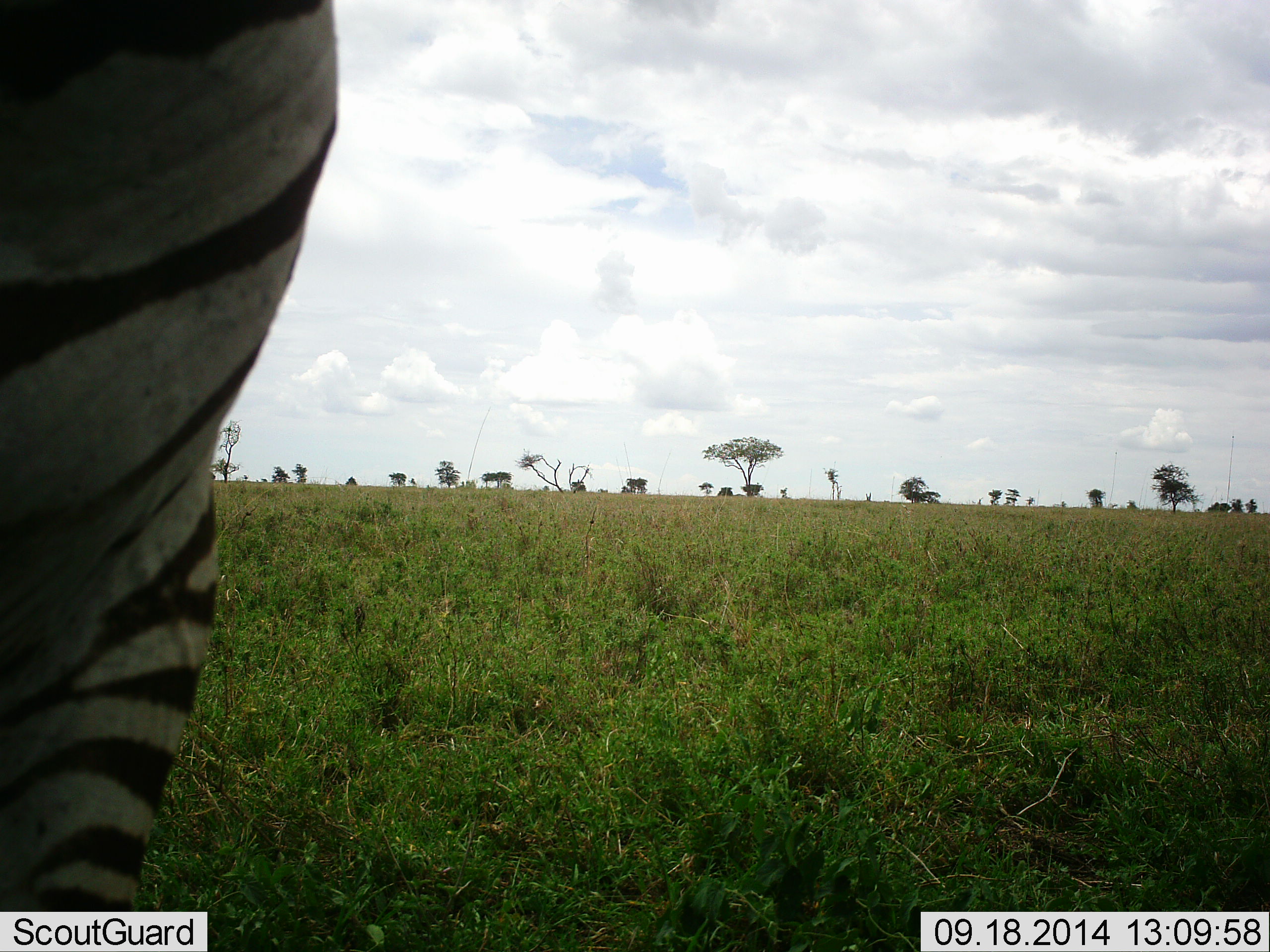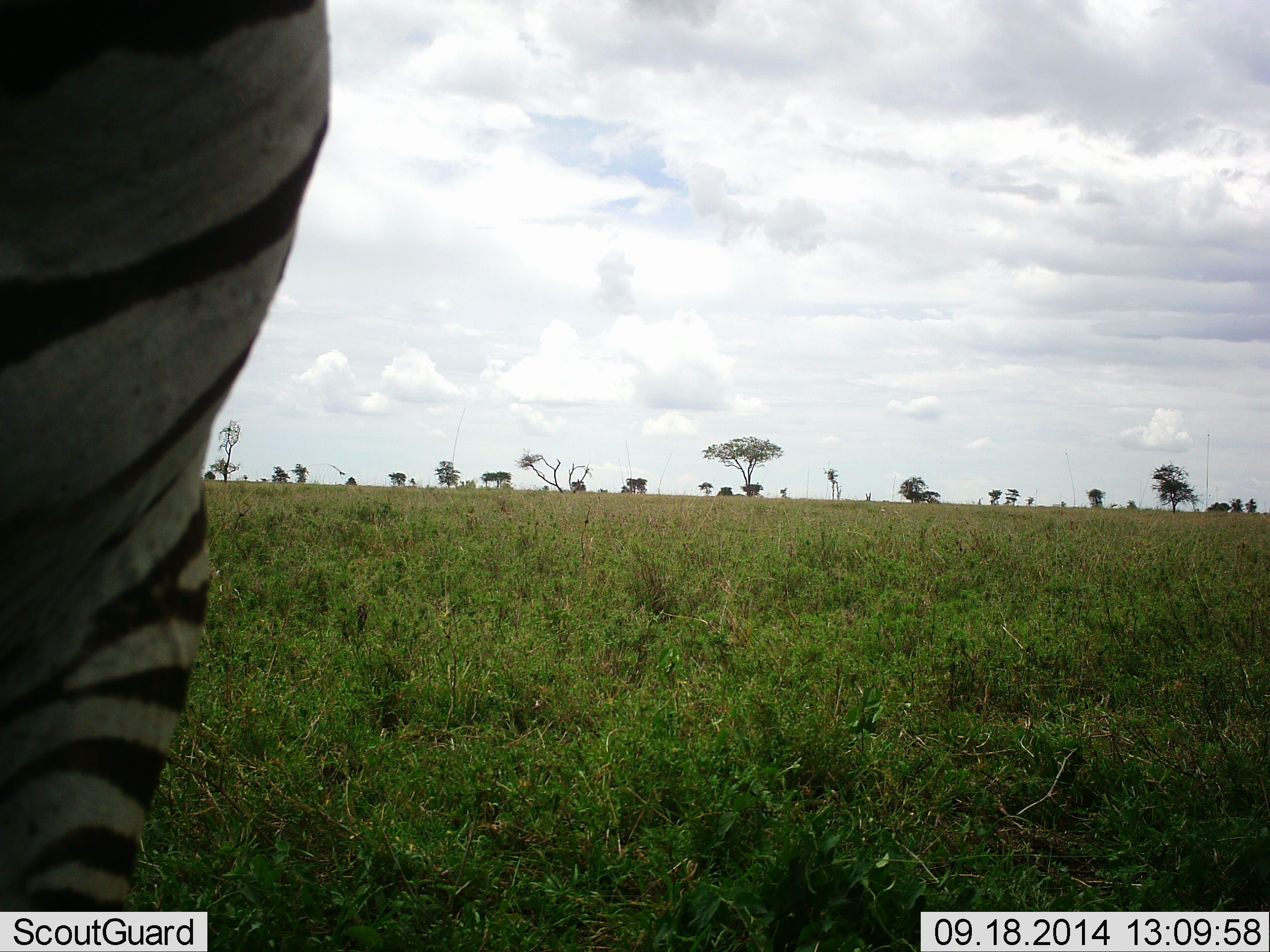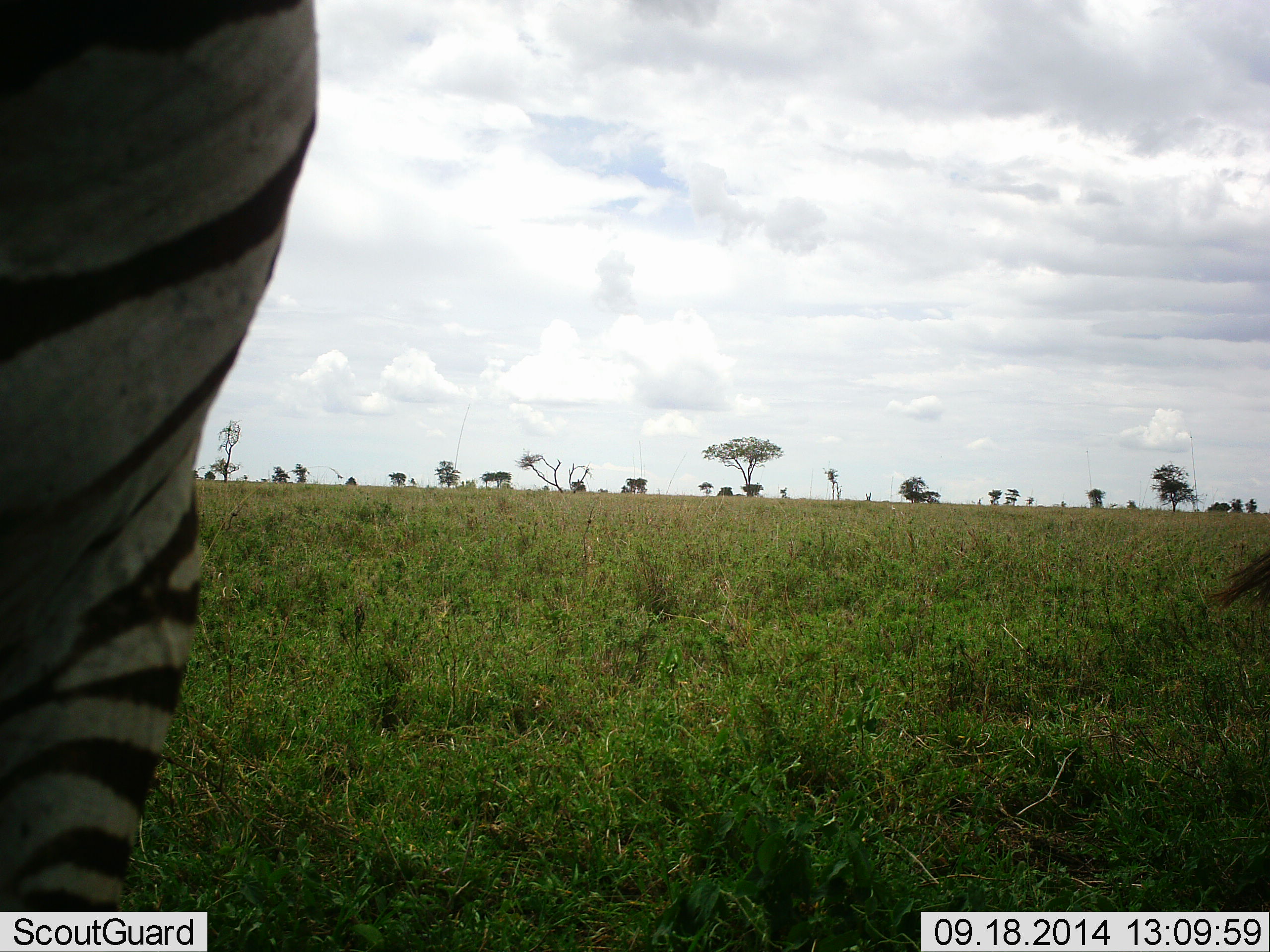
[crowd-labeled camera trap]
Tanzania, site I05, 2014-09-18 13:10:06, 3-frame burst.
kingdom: Animalia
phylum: Chordata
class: Mammalia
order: Perissodactyla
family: Equidae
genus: Equus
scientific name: Equus quagga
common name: plains zebra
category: zebra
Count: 2.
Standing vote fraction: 100%.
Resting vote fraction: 0%.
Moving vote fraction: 10%.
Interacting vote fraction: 10%.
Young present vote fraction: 0%.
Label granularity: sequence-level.